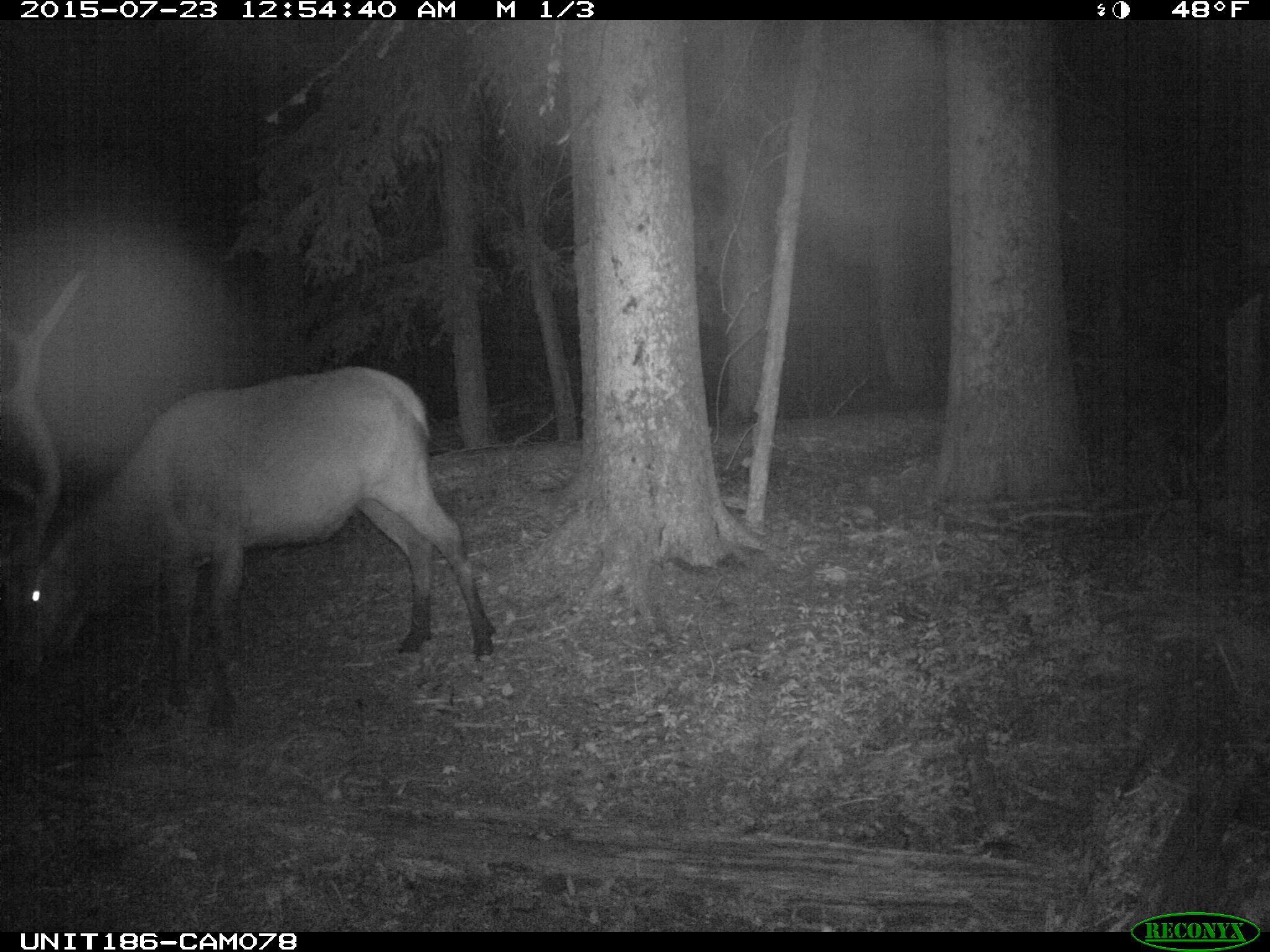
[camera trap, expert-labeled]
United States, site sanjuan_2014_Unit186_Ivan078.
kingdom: Animalia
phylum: Chordata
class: Mammalia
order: Artiodactyla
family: Cervidae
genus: Cervus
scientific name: Cervus elaphus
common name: red deer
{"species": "Cervus elaphus (red deer)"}